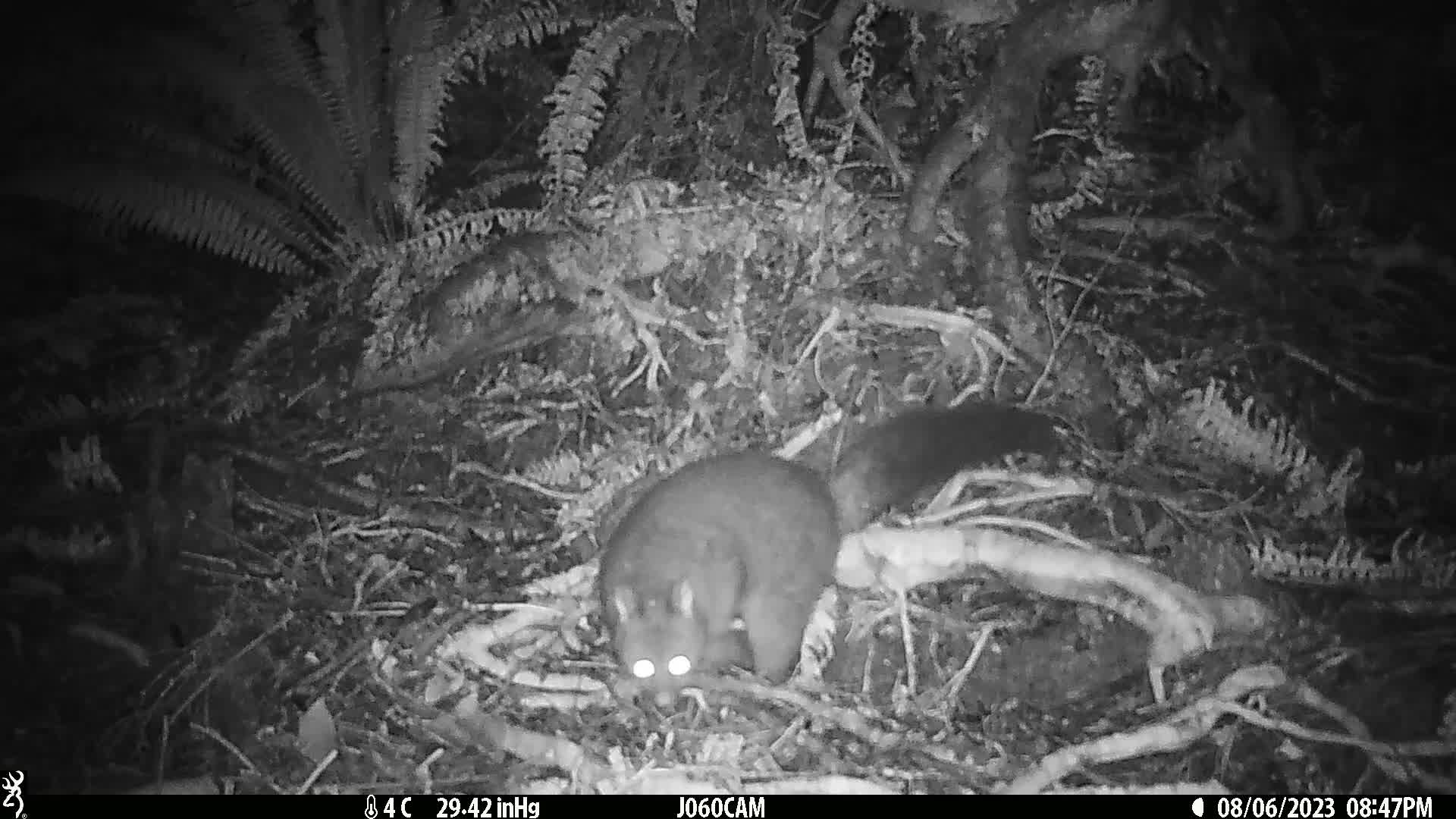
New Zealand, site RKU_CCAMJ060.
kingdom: Animalia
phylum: Chordata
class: Mammalia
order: Diprotodontia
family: Phalangeridae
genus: Trichosurus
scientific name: Trichosurus vulpecula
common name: common brushtail possum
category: possum